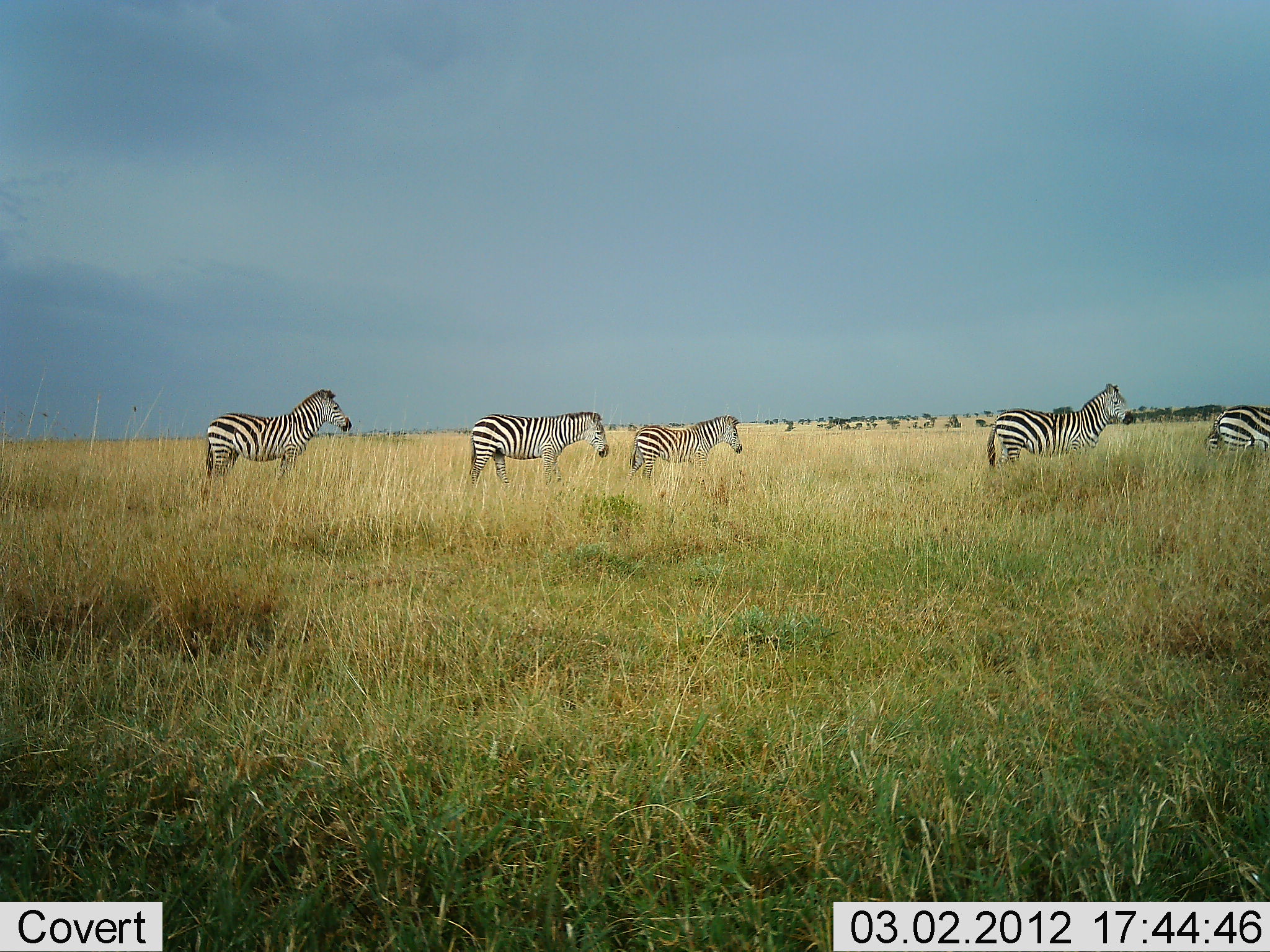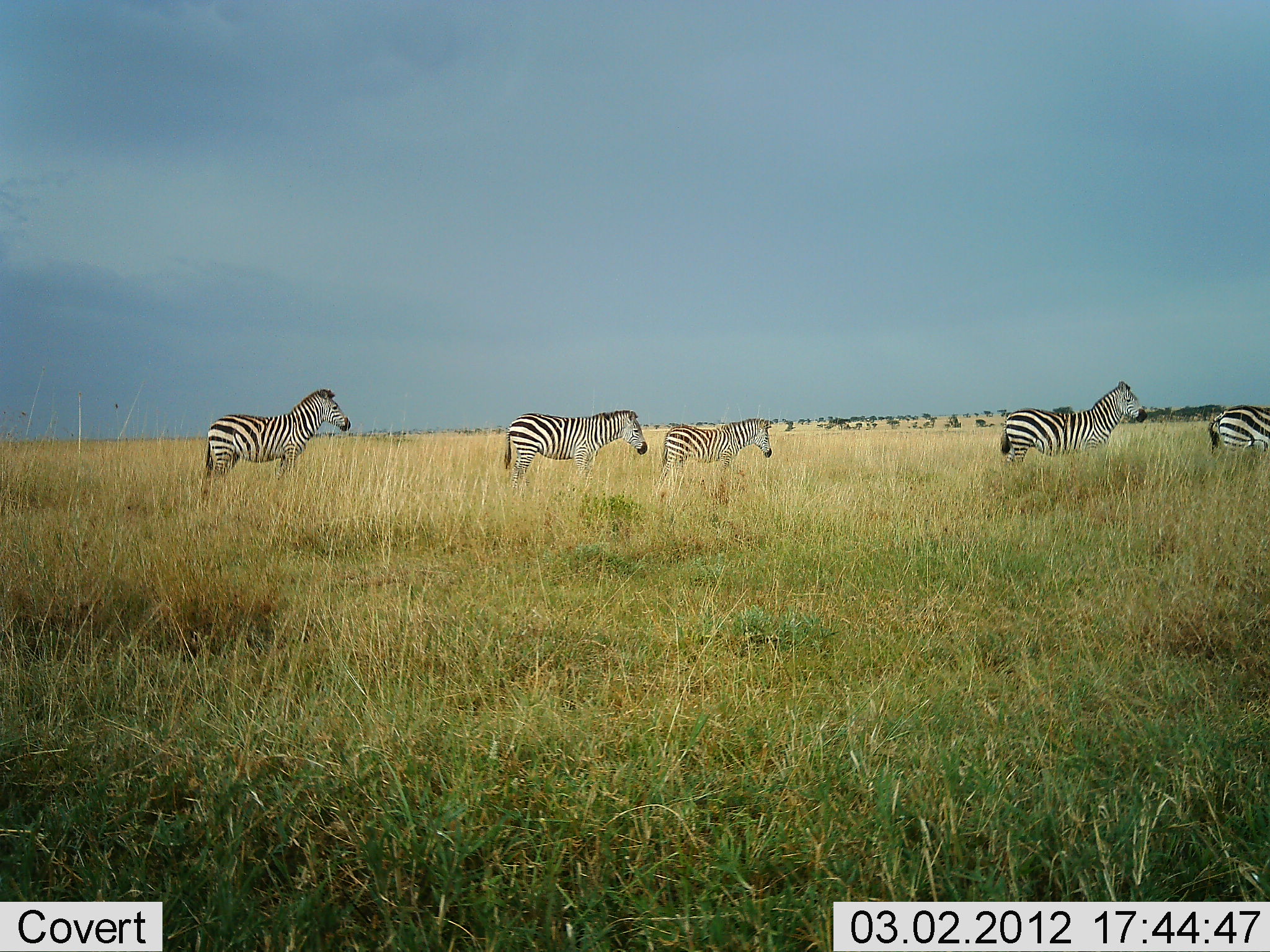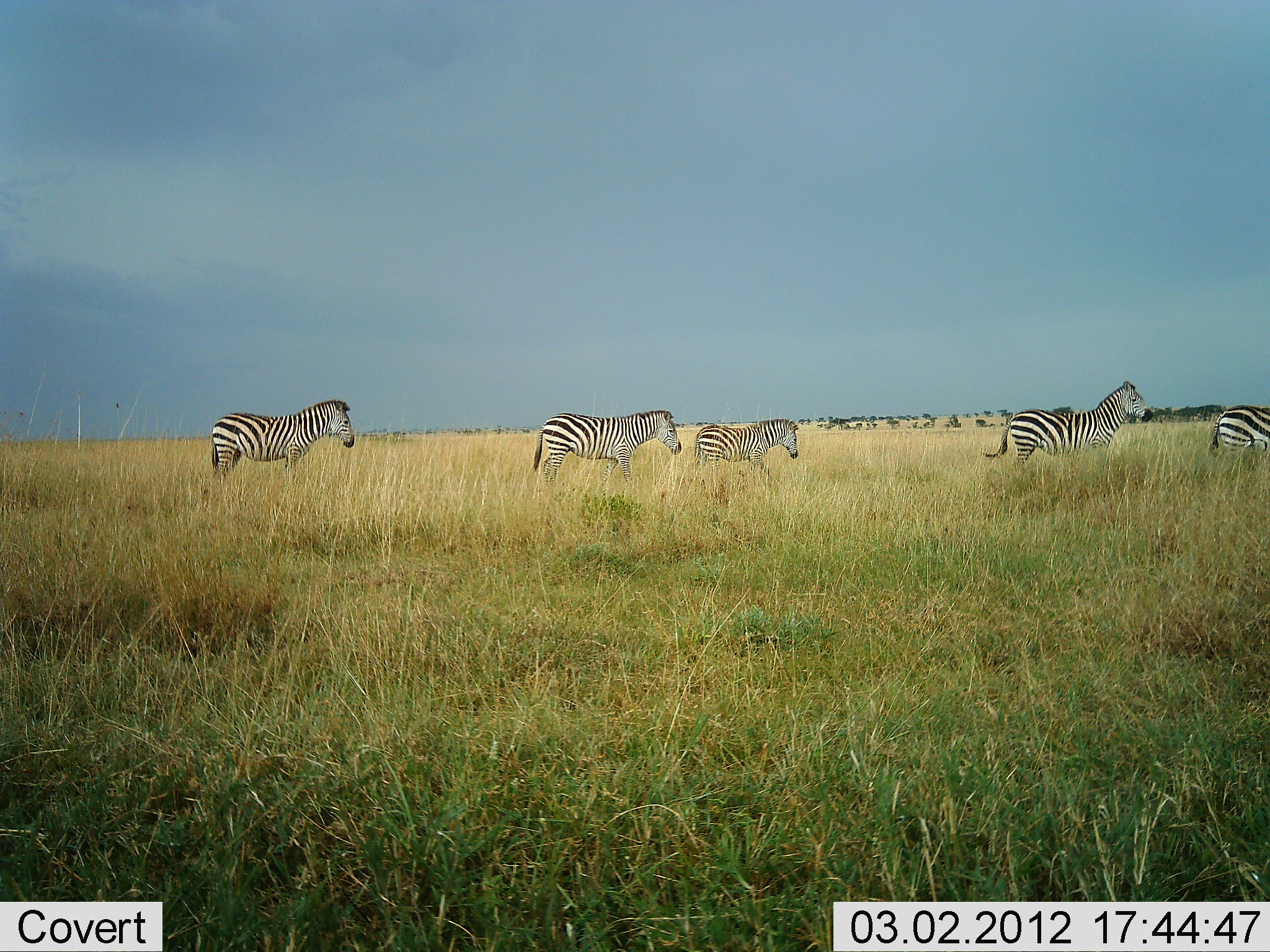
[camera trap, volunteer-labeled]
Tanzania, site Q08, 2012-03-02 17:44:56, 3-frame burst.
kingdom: Animalia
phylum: Chordata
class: Mammalia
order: Perissodactyla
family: Equidae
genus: Equus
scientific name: Equus quagga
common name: plains zebra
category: zebra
Zebra (plains zebra) (Equus quagga), count 5. Behavior (volunteer vote fractions): standing 63%, resting 0%, moving 78%, interacting 0%. Young present (vote fraction): 22%. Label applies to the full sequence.